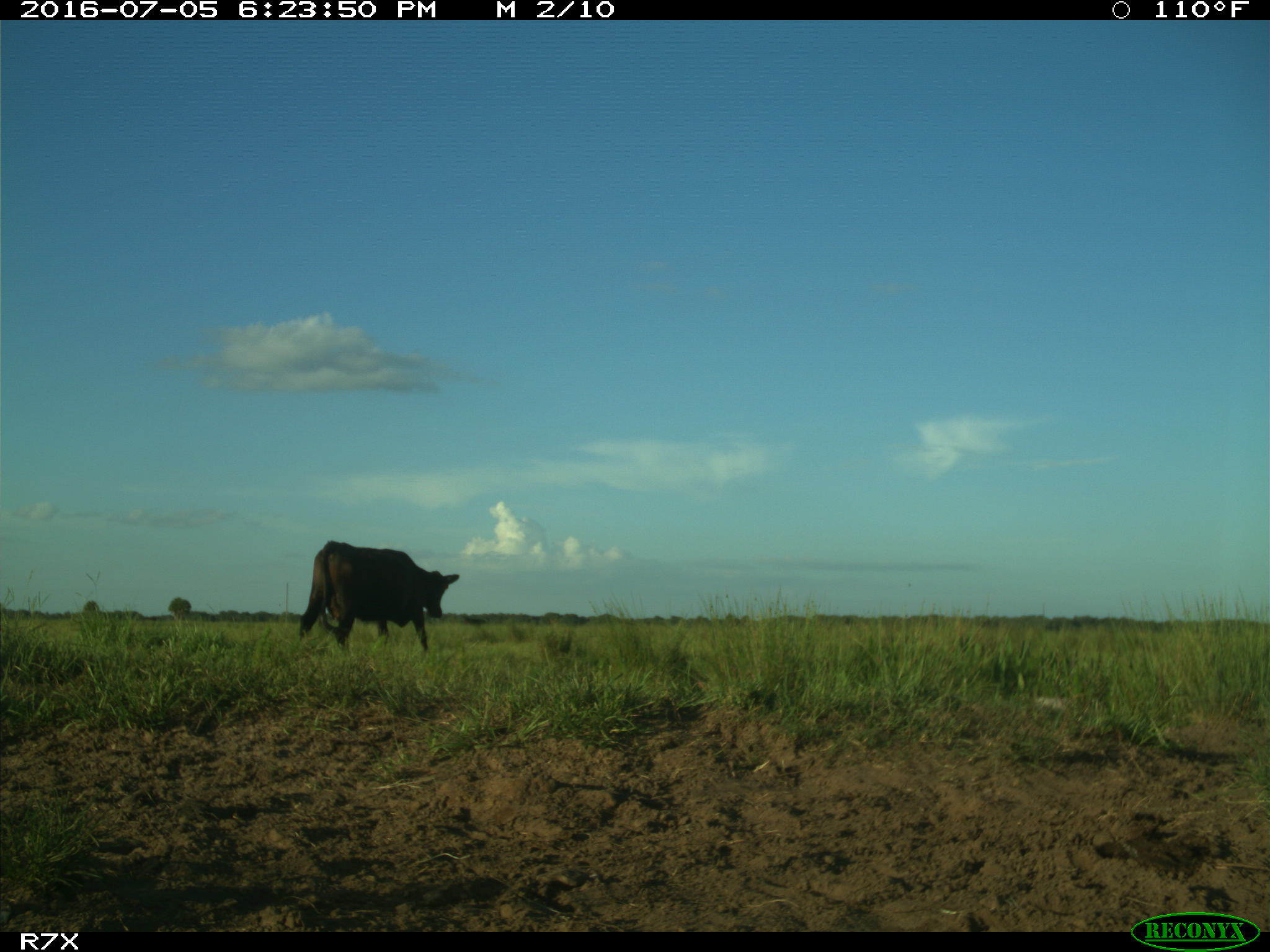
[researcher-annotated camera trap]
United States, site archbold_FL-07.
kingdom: Animalia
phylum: Chordata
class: Mammalia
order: Artiodactyla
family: Bovidae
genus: Bos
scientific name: Bos taurus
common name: domestic cow